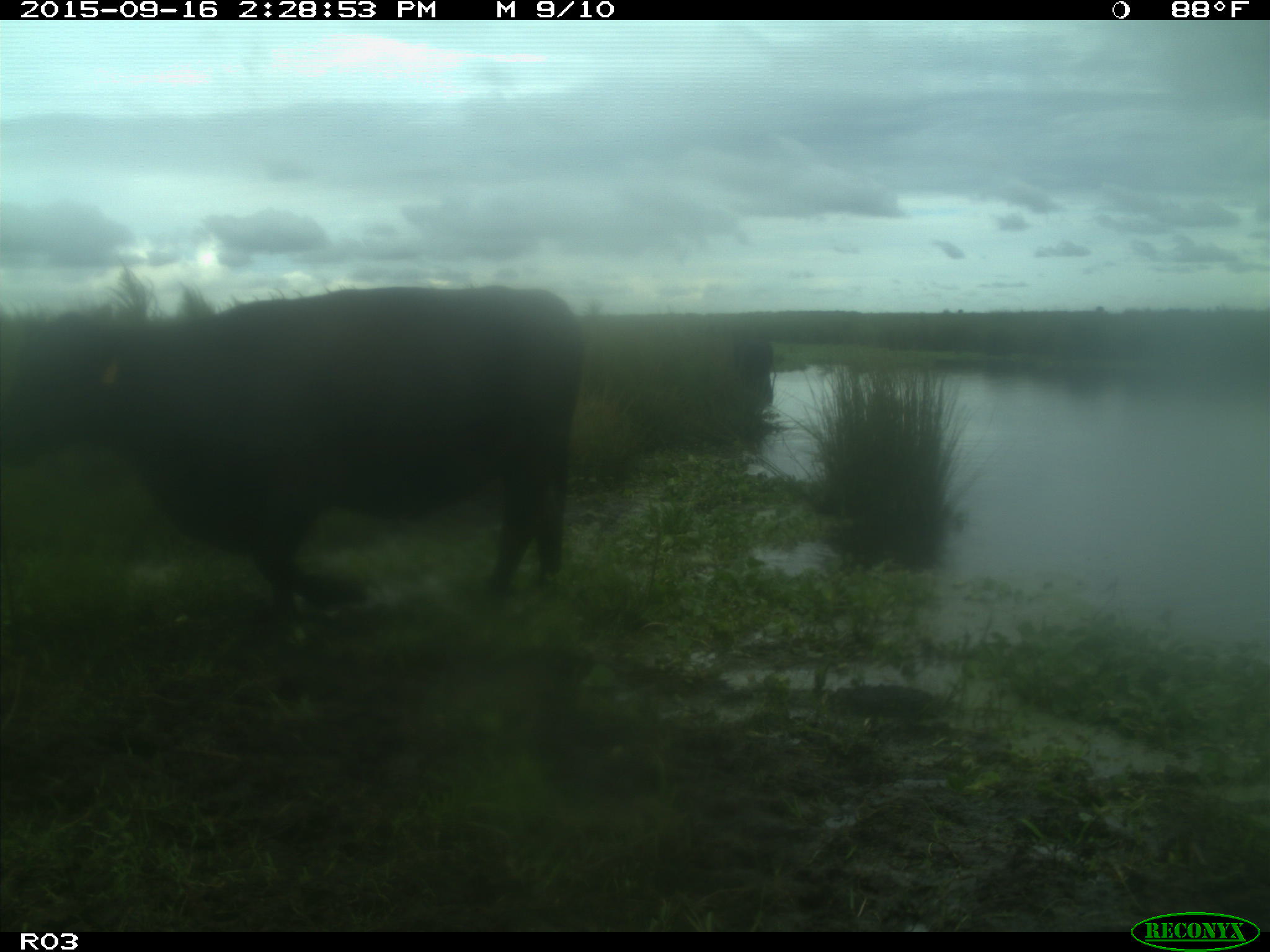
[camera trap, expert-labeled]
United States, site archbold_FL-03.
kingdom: Animalia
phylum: Chordata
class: Mammalia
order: Artiodactyla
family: Bovidae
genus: Bos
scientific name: Bos taurus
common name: domestic cow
Bos taurus (domestic cow).